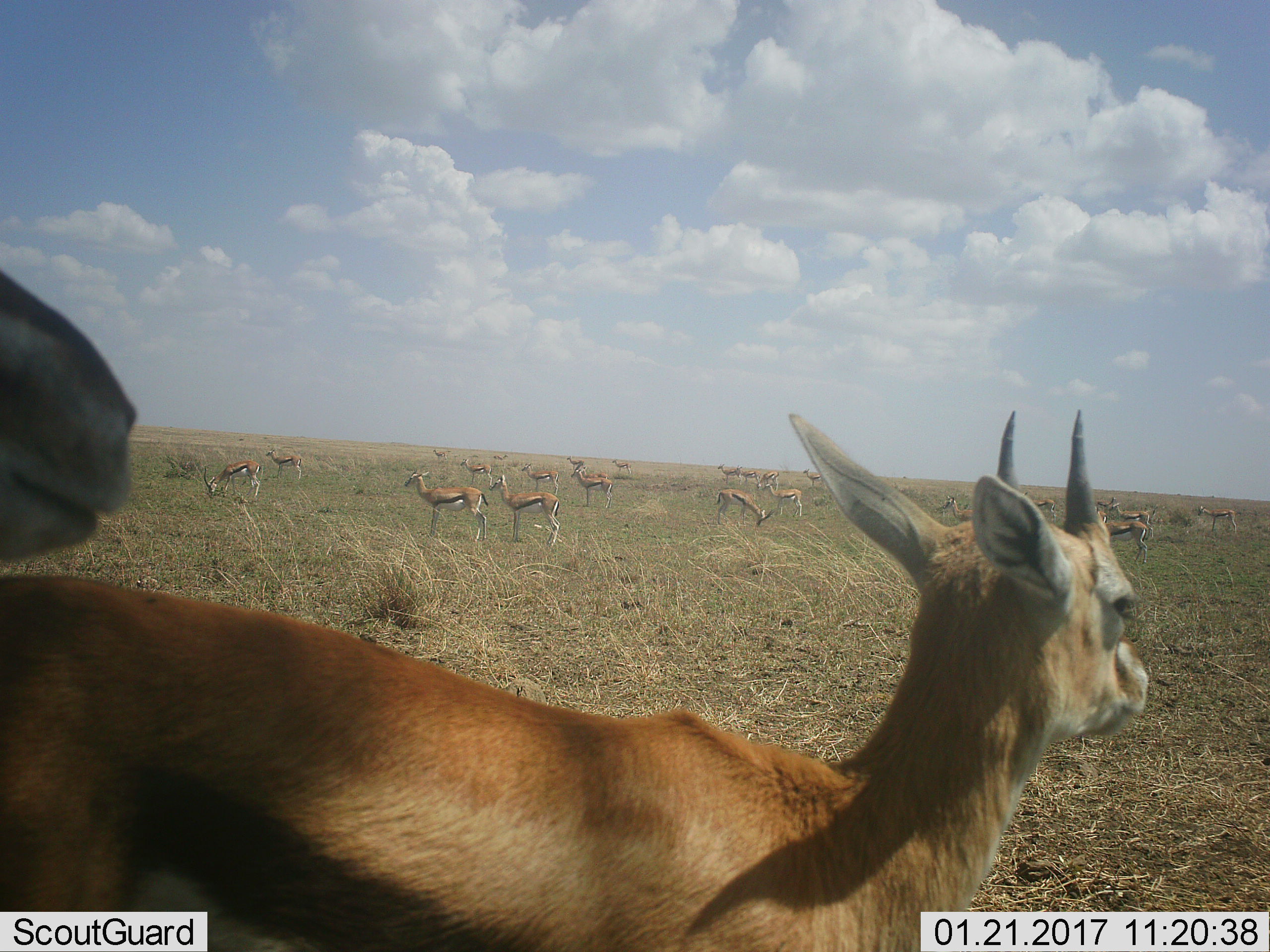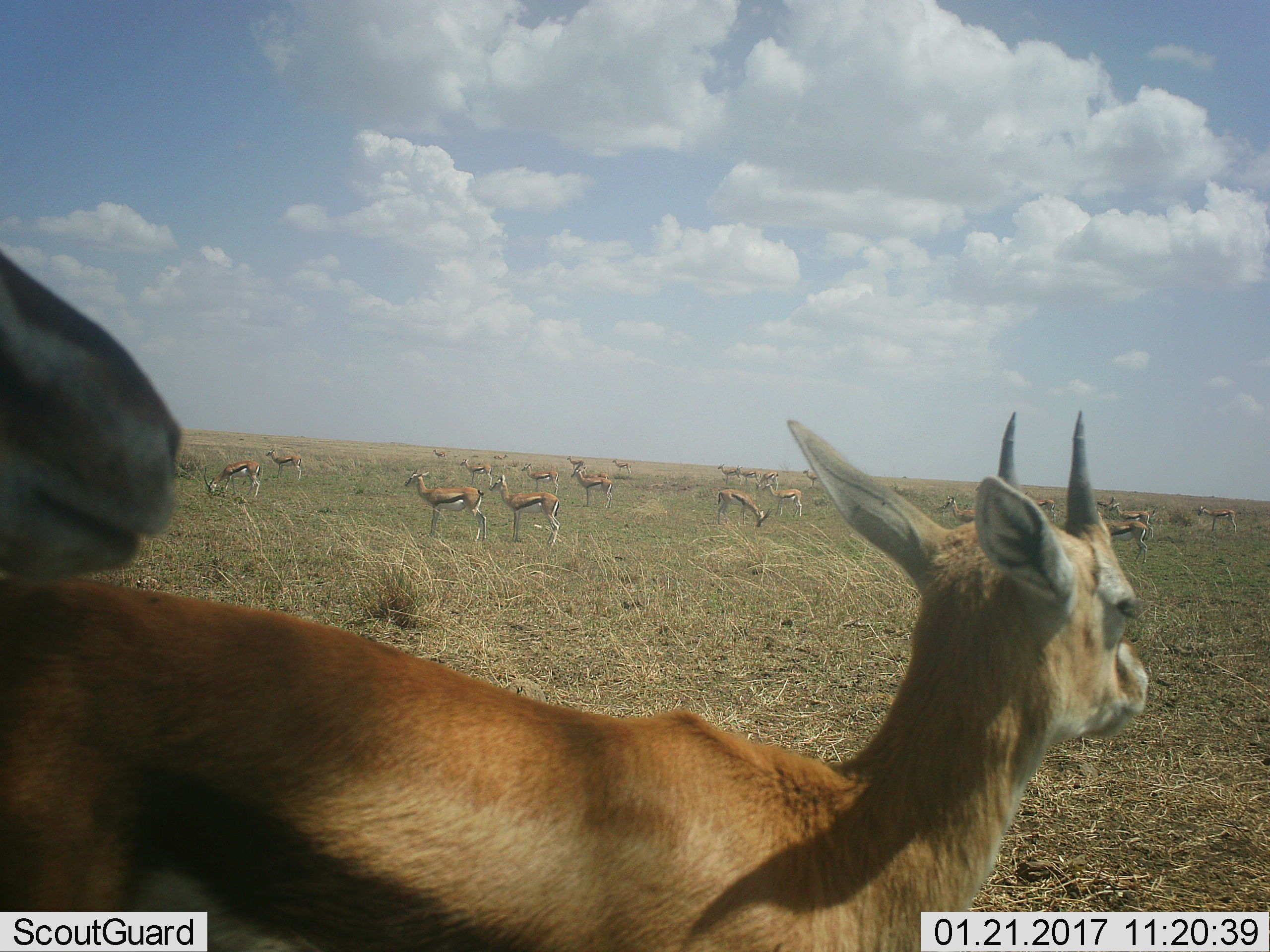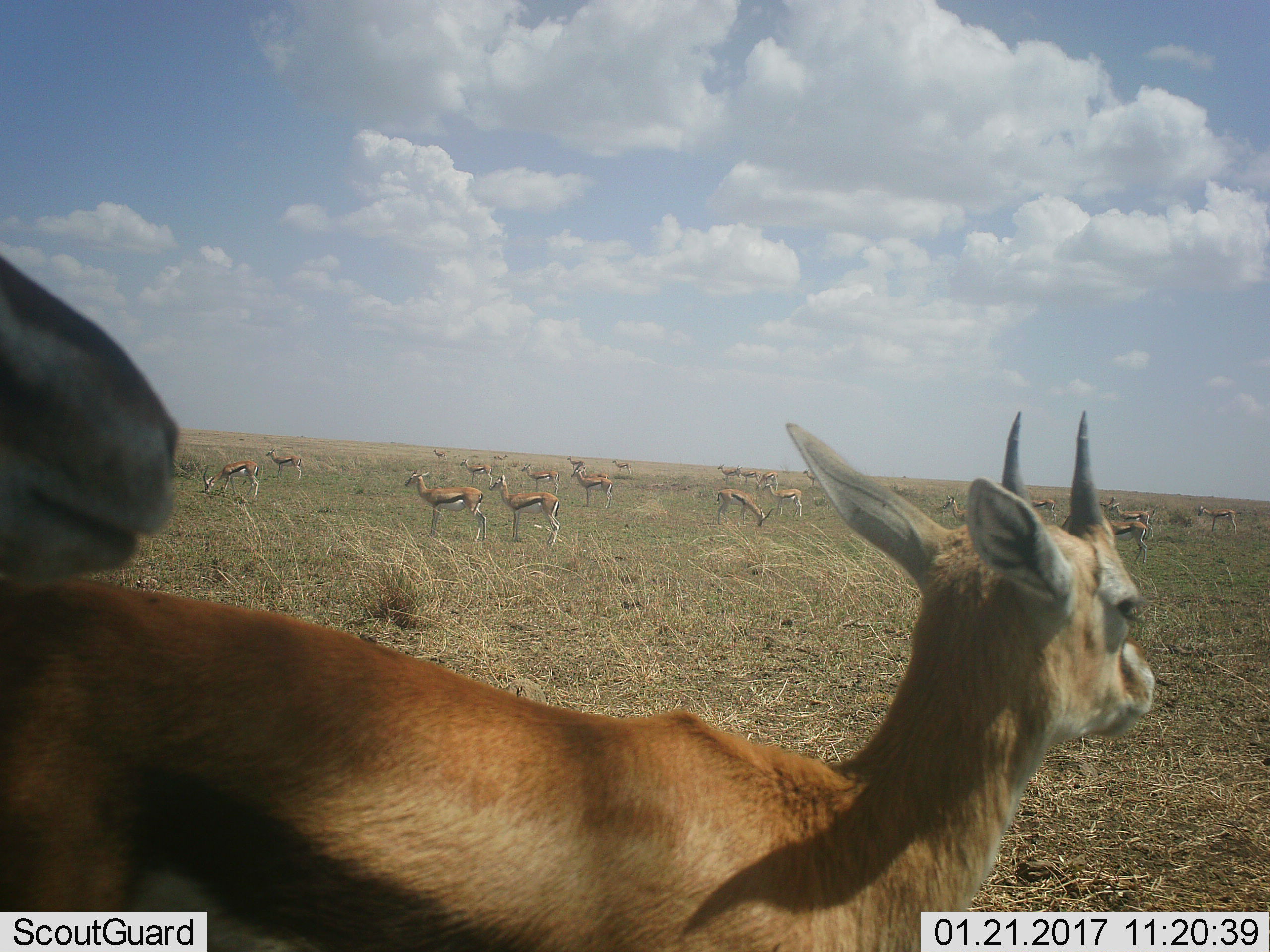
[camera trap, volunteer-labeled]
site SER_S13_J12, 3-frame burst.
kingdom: Animalia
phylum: Chordata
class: Mammalia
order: Artiodactyla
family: Bovidae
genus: Eudorcas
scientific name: Eudorcas thomsonii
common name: thomson's gazelle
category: gazellethomsons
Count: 11-50.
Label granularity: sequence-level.